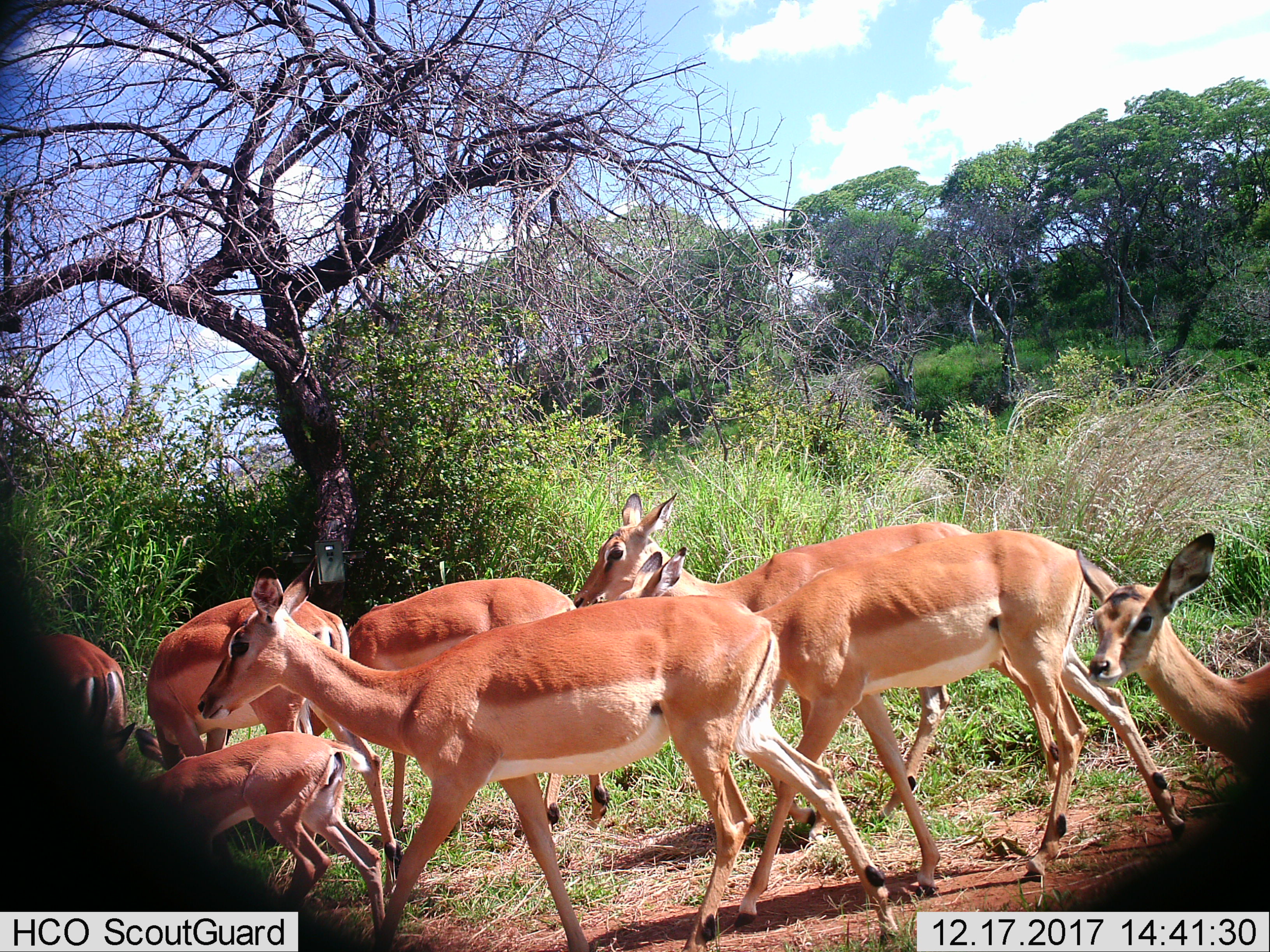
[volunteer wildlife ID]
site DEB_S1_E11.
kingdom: Animalia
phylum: Chordata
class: Mammalia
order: Artiodactyla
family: Bovidae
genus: Aepyceros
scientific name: Aepyceros melampus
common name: impala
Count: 8.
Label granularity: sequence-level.